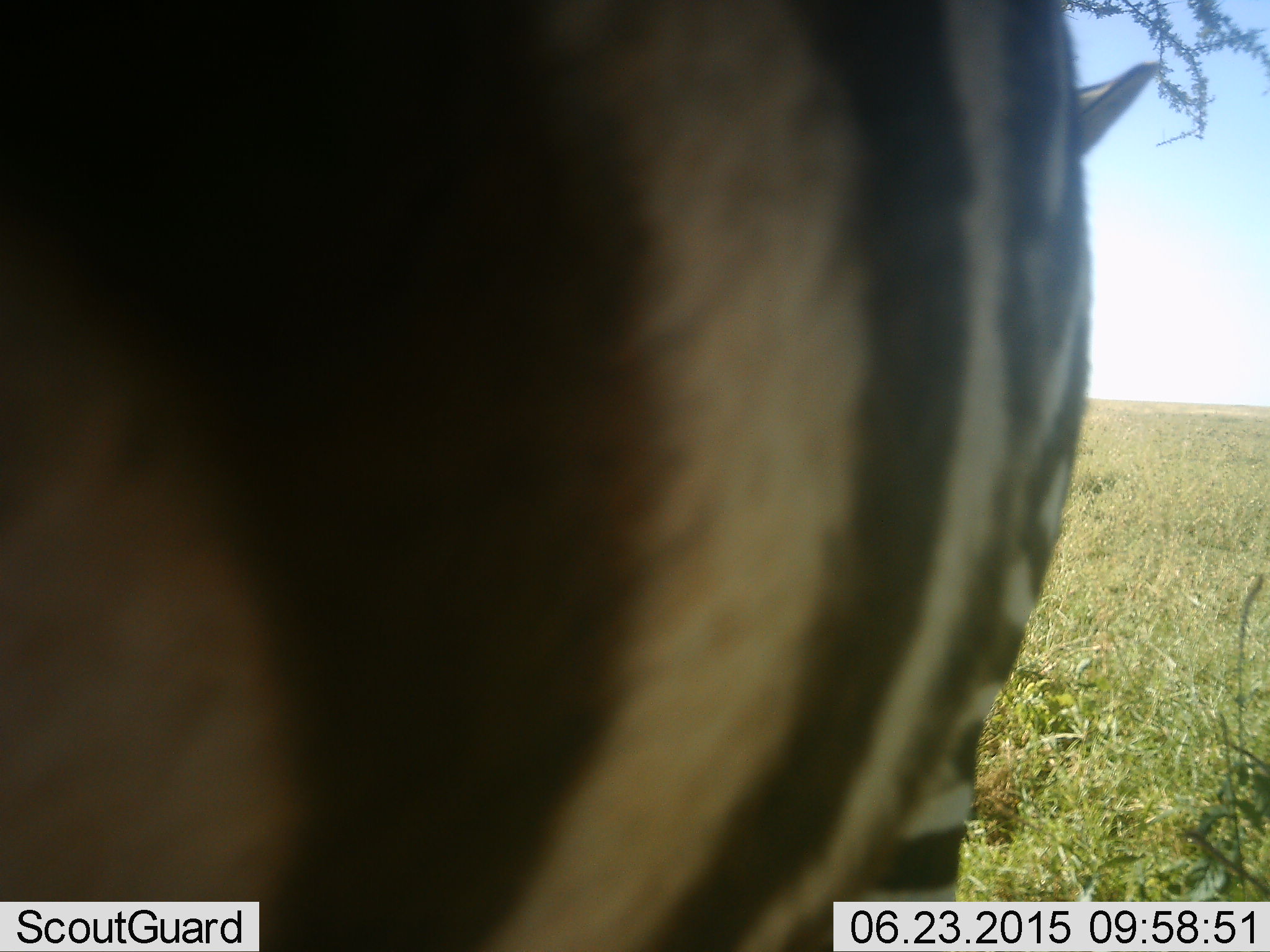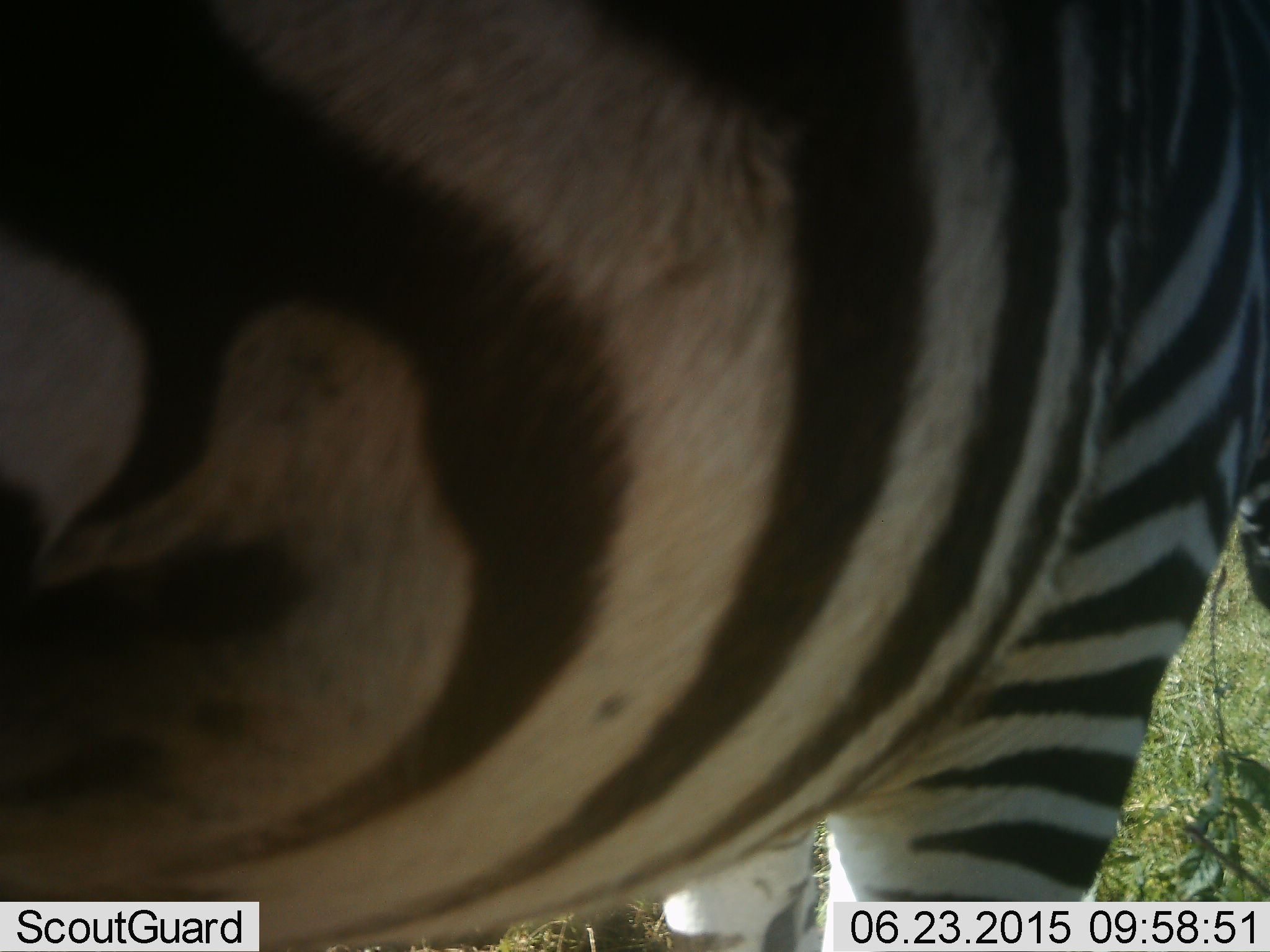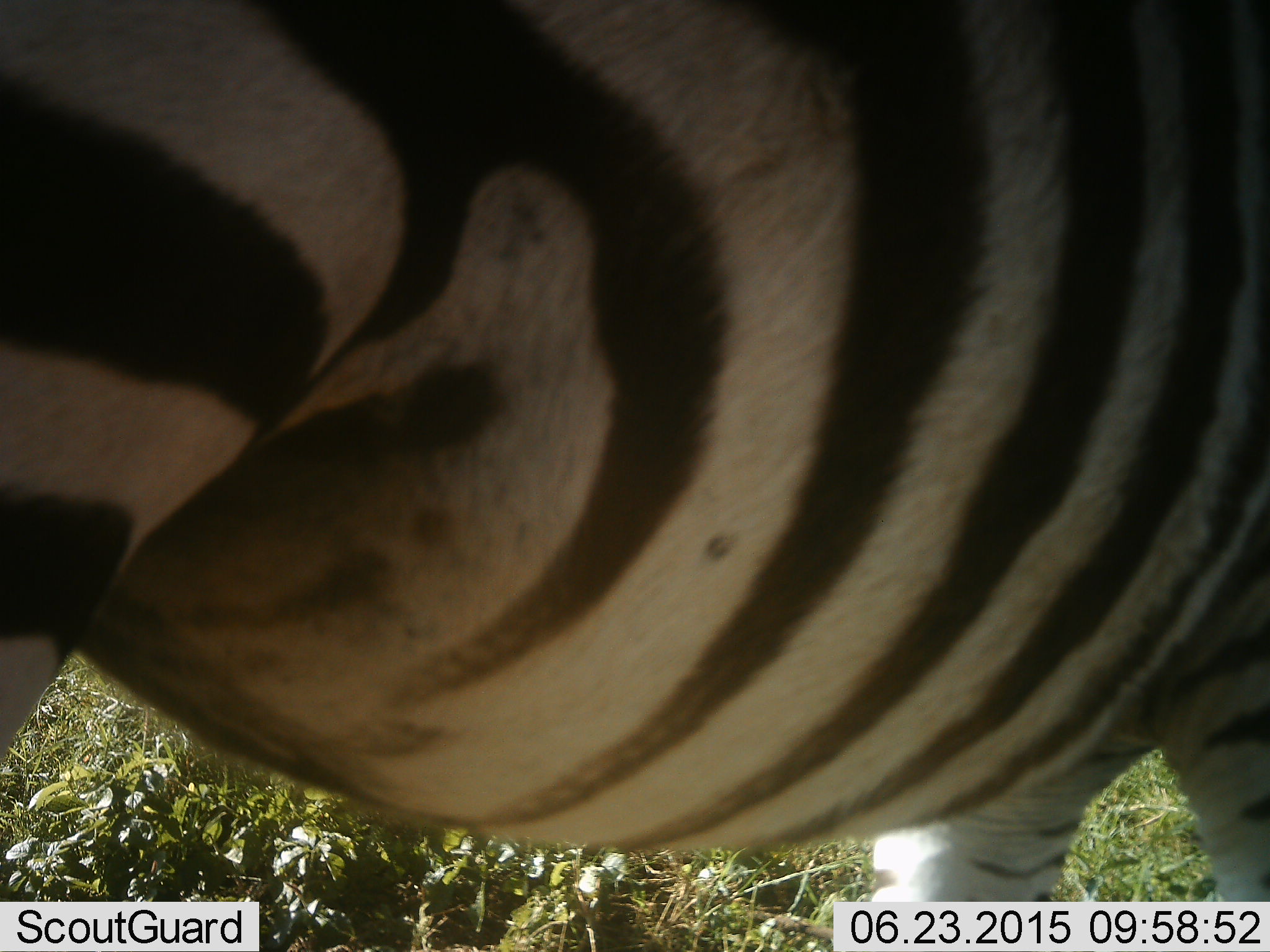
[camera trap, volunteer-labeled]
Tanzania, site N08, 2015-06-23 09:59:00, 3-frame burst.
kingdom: Animalia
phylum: Chordata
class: Mammalia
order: Perissodactyla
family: Equidae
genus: Equus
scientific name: Equus quagga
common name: plains zebra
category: zebra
Zebra (plains zebra) (Equus quagga), count 1. Behavior (volunteer vote fractions): standing 70%, resting 0%, moving 30%, interacting 10%. Young present (vote fraction): 0%. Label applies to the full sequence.